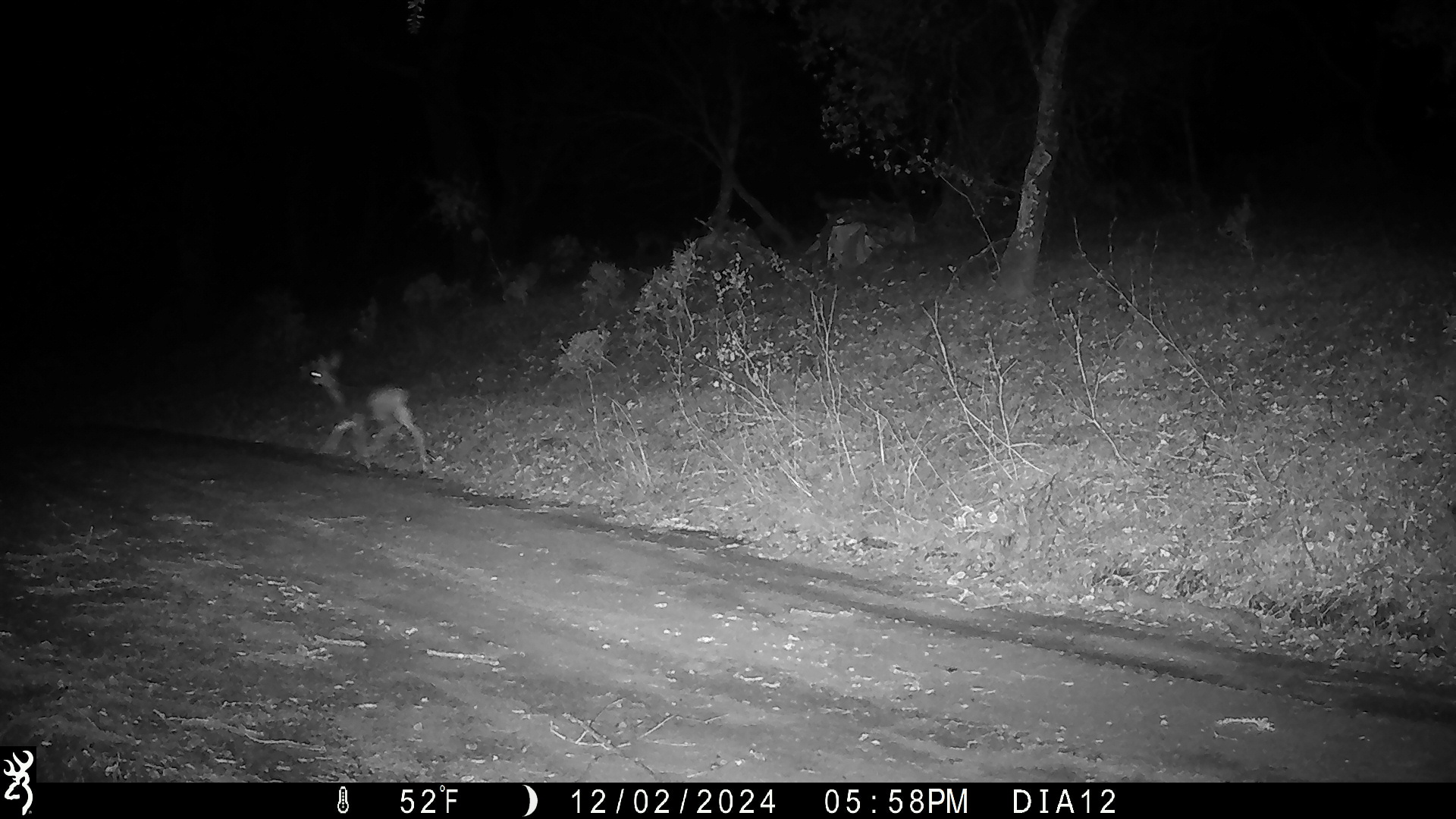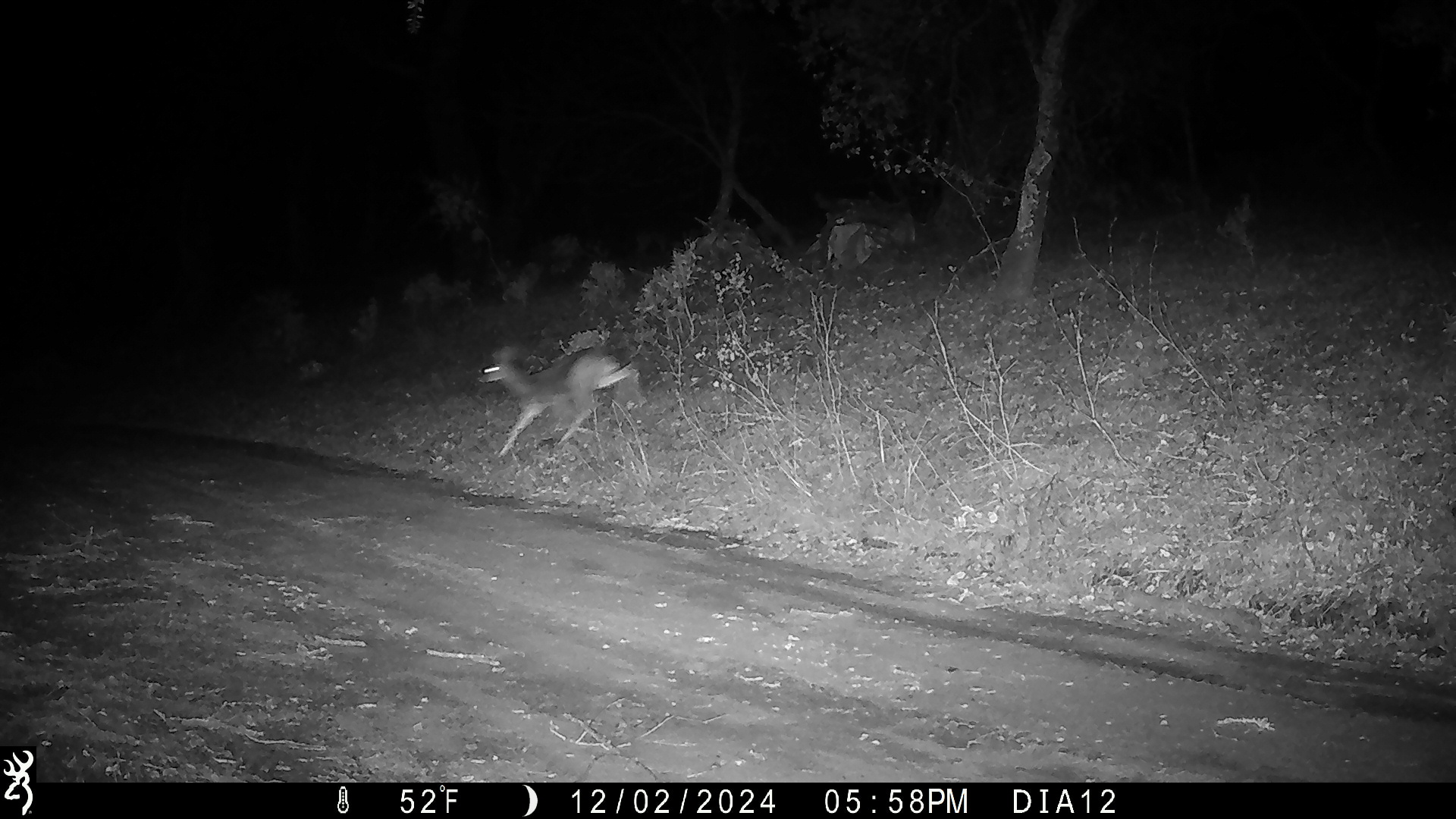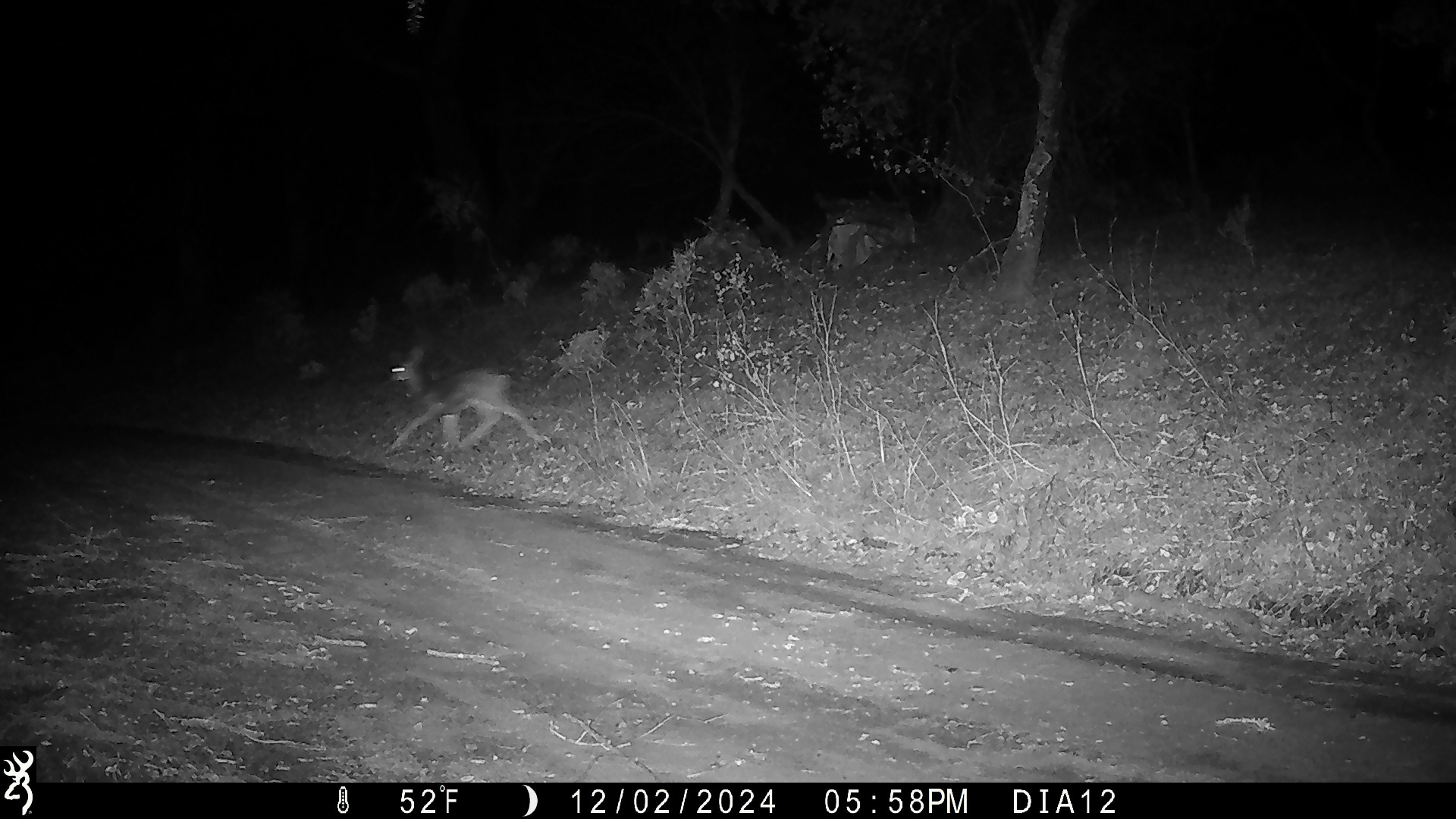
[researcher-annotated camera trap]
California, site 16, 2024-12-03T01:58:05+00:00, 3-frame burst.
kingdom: Animalia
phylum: Chordata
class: Mammalia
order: Artiodactyla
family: Cervidae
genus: Odocoileus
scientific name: Odocoileus hemionus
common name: mule deer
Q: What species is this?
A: Mule deer (Odocoileus hemionus).